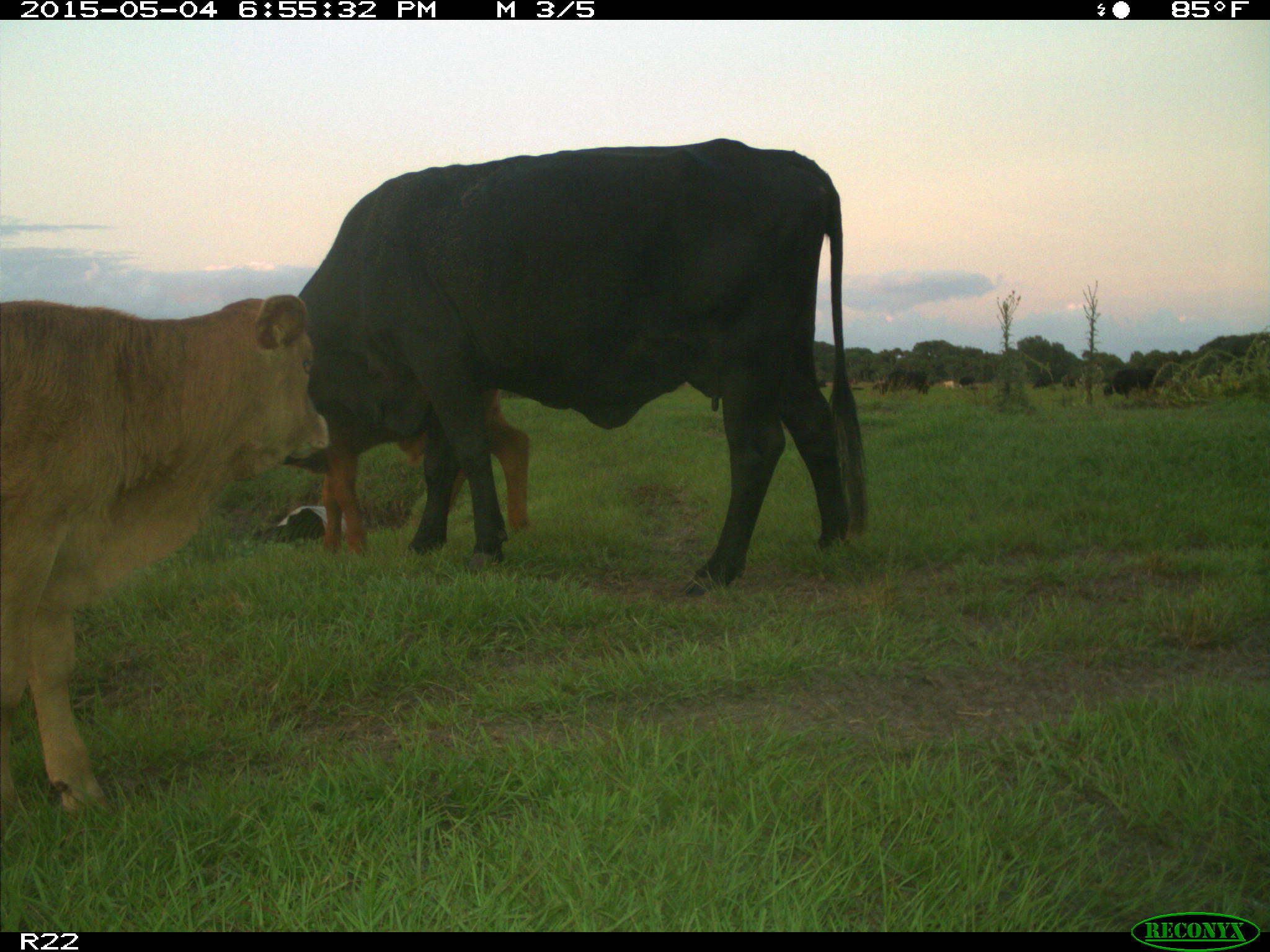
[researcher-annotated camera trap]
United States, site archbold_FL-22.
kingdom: Animalia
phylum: Chordata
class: Mammalia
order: Artiodactyla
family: Bovidae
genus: Bos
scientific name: Bos taurus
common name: domestic cow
Bos taurus (domestic cow).